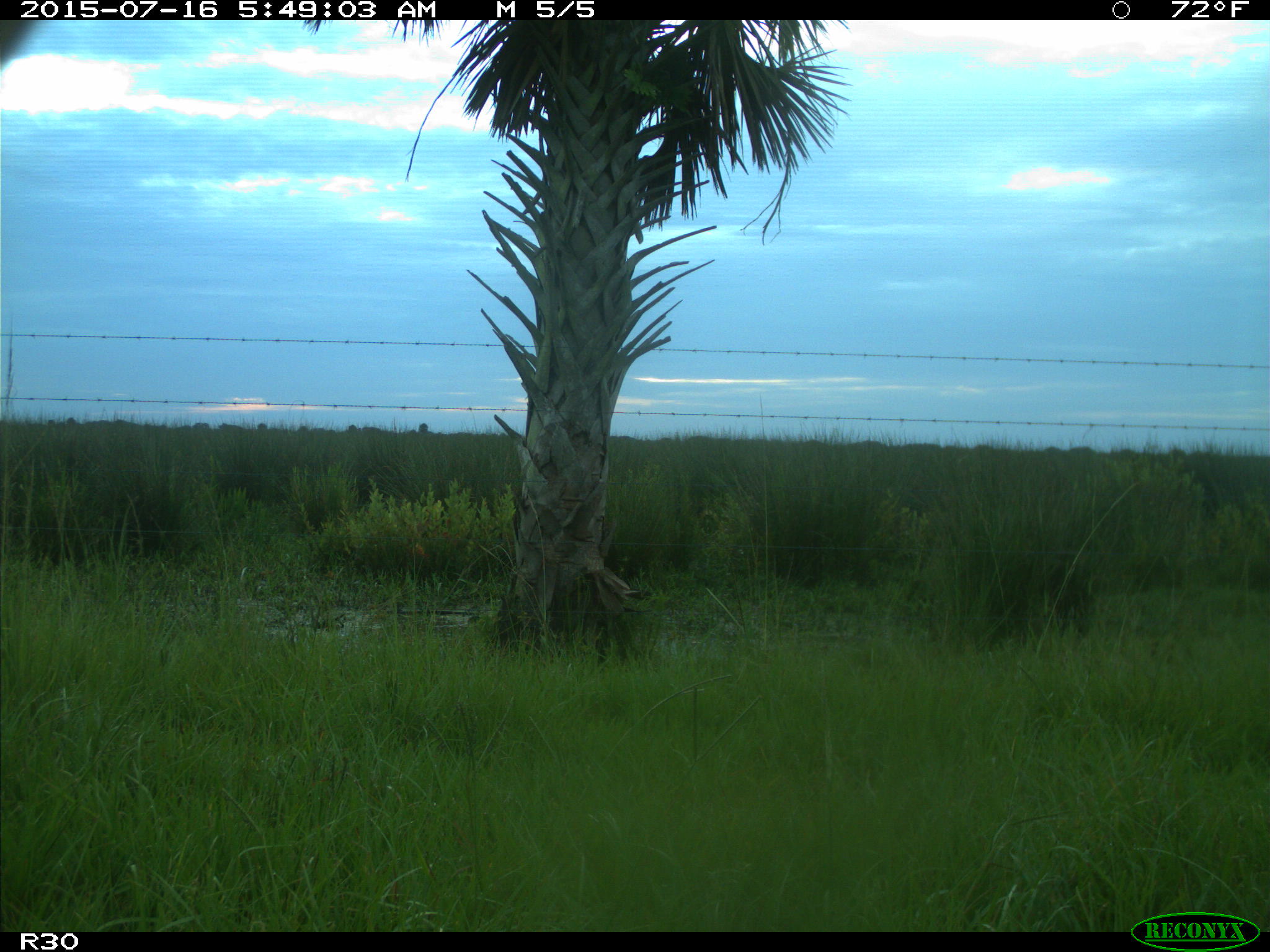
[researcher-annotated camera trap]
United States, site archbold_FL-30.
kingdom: Animalia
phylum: Chordata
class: Mammalia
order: Artiodactyla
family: Bovidae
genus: Bos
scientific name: Bos taurus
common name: domestic cow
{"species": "Bos taurus (domestic cow)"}